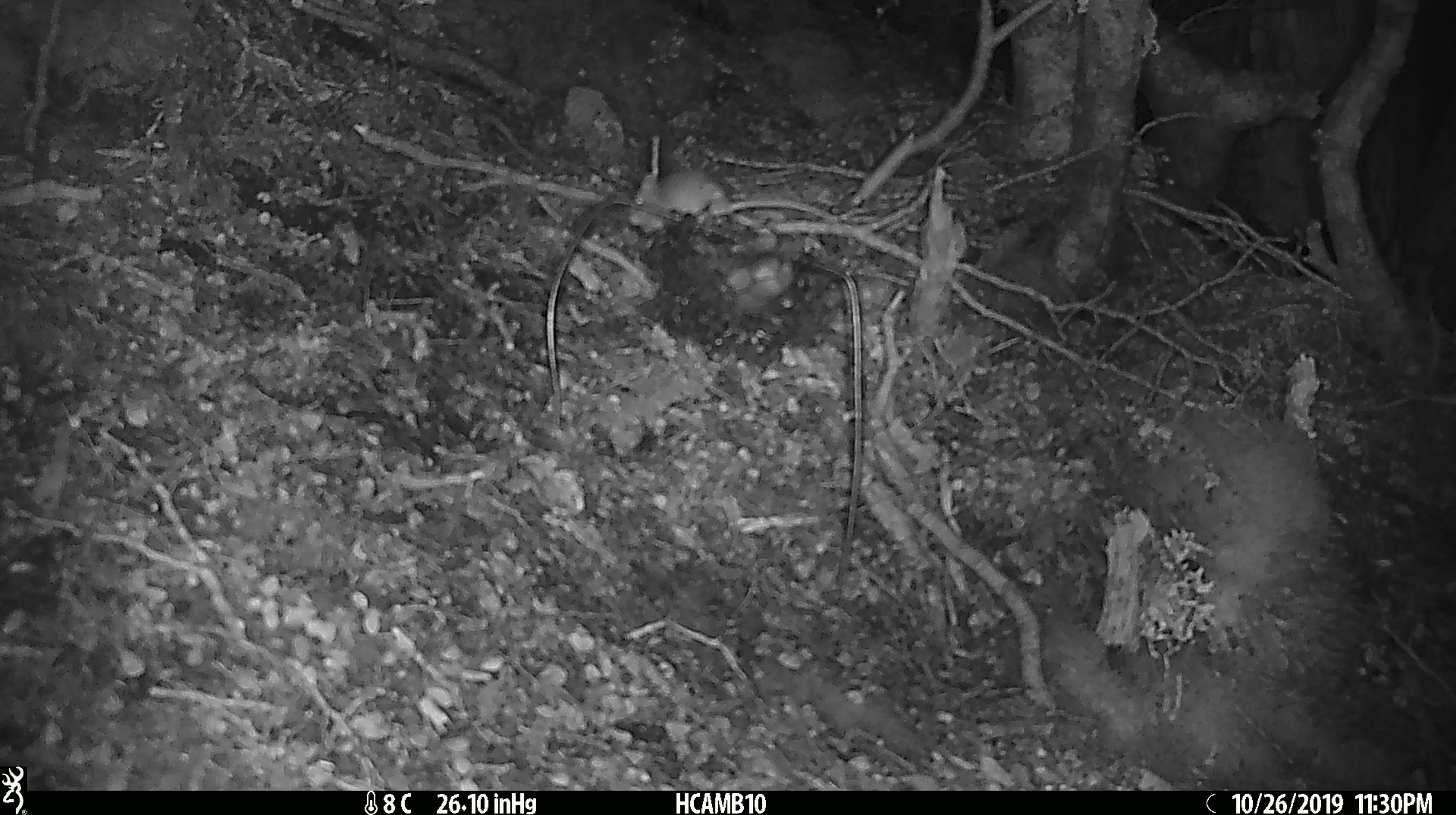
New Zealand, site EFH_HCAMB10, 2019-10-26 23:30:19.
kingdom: Animalia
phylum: Chordata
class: Mammalia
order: Rodentia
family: Muridae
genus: Mus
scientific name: Mus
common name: mouse